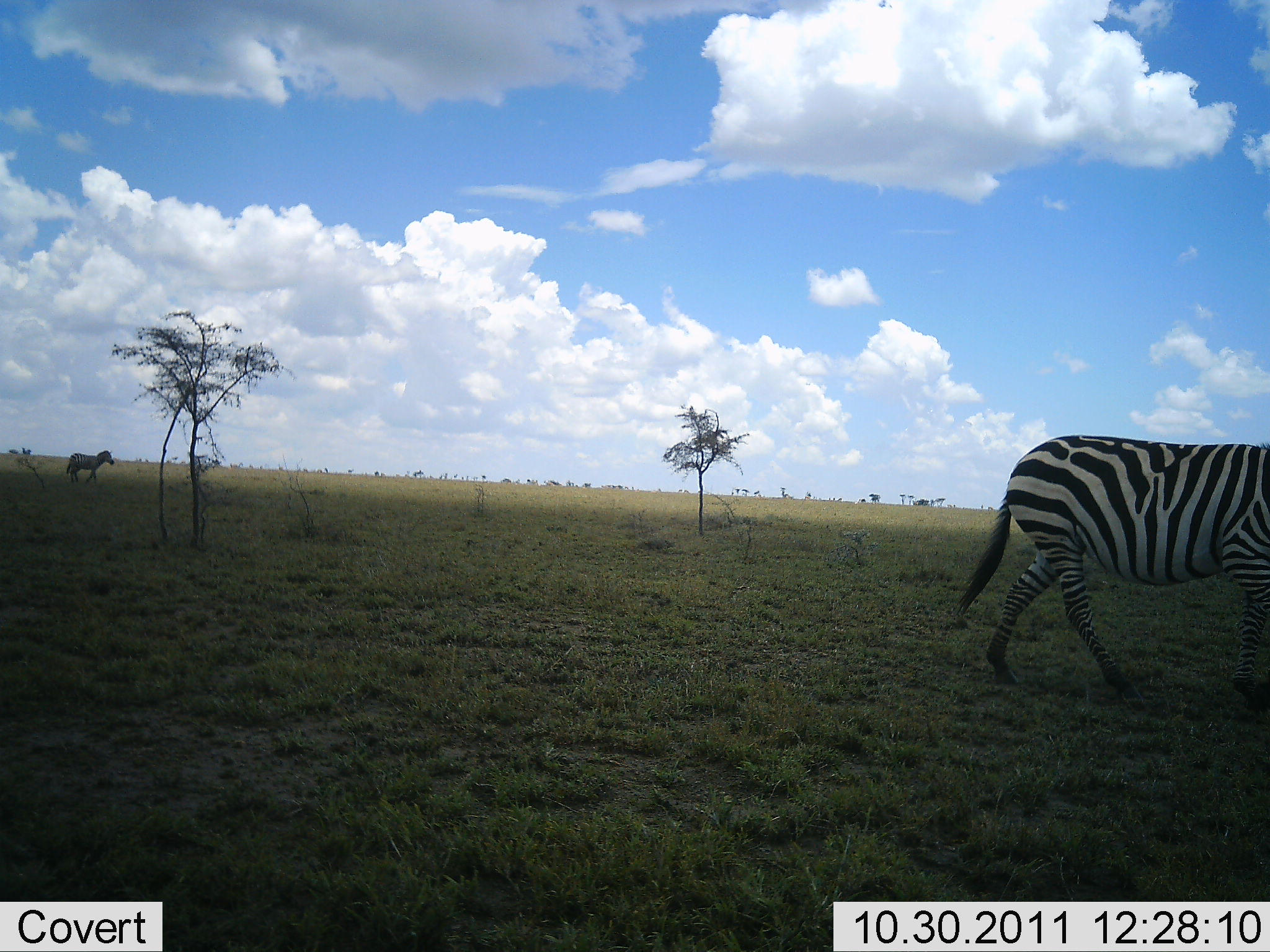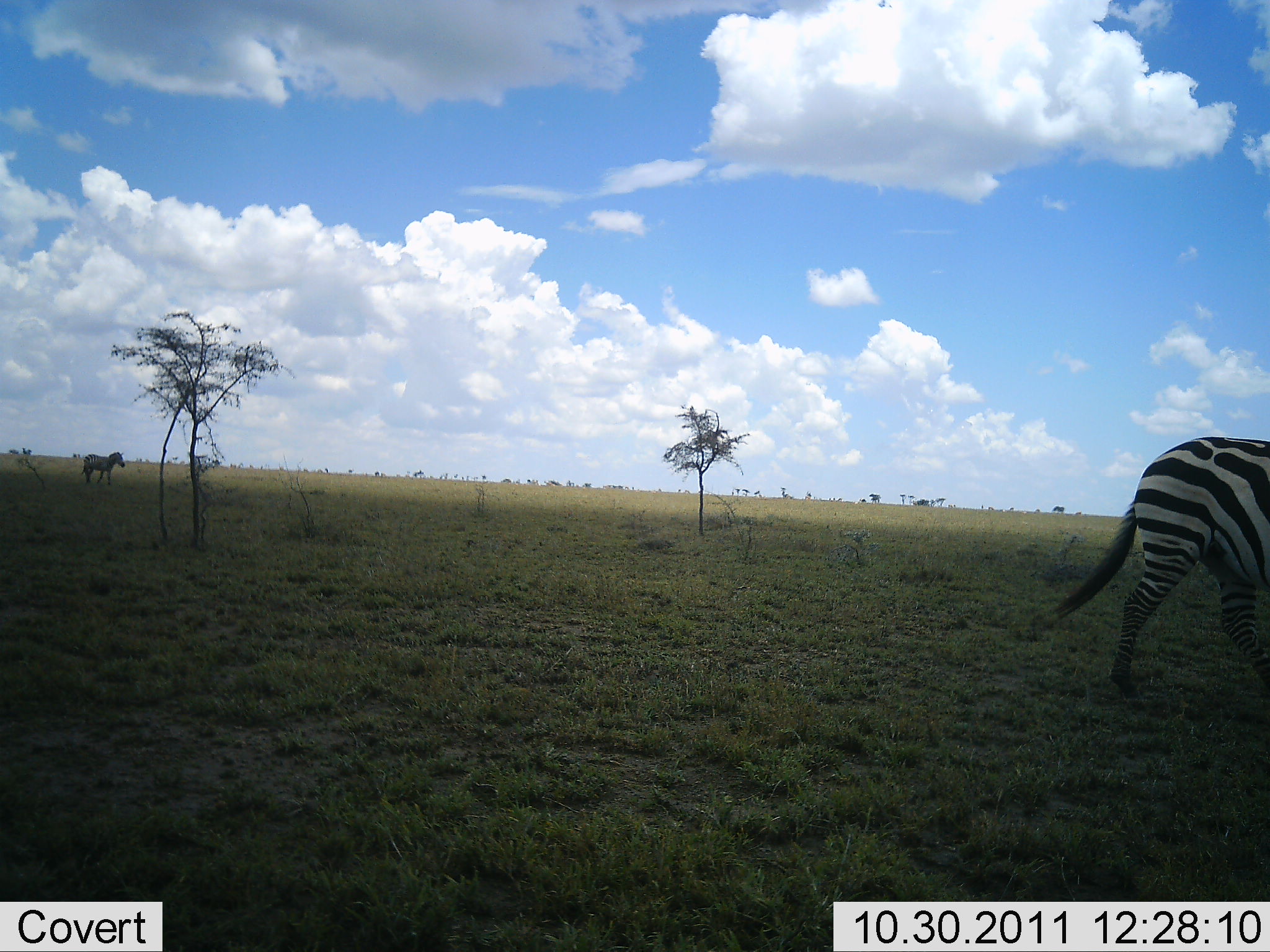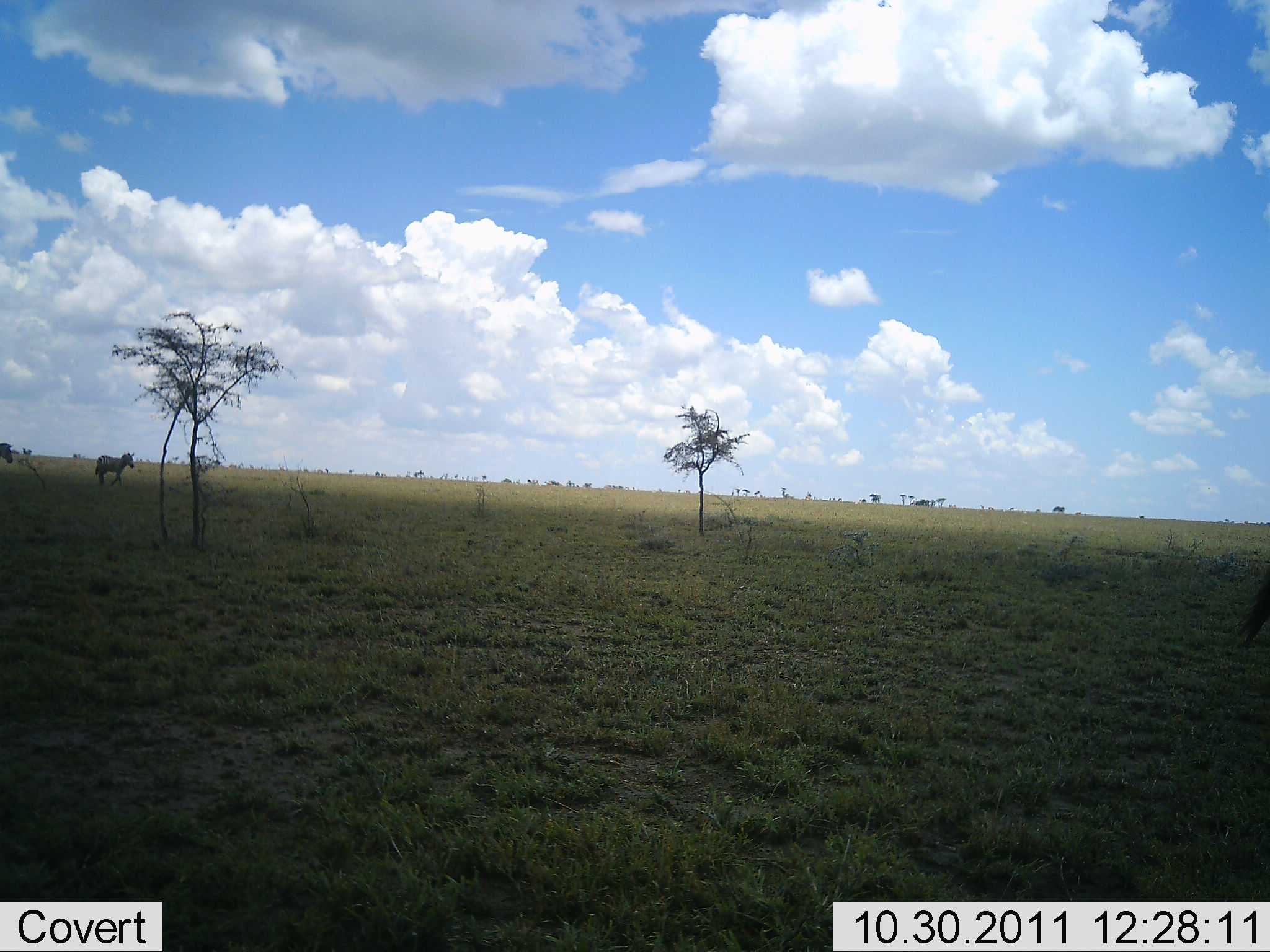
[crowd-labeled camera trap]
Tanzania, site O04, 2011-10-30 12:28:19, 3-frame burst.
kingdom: Animalia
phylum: Chordata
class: Mammalia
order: Perissodactyla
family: Equidae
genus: Equus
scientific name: Equus quagga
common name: plains zebra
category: zebra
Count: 3.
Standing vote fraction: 14%.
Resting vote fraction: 0%.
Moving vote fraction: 93%.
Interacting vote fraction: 0%.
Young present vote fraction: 0%.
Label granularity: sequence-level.